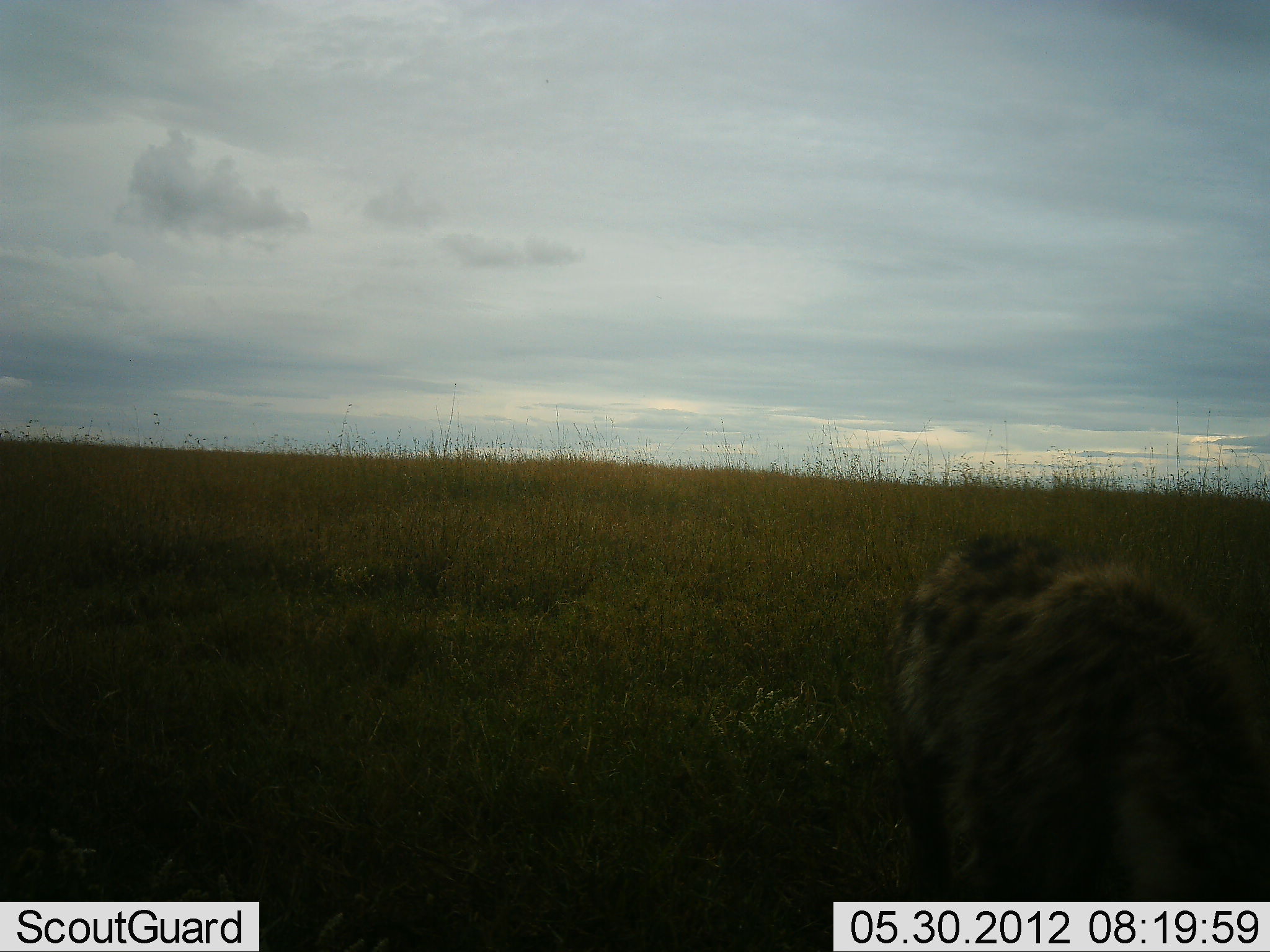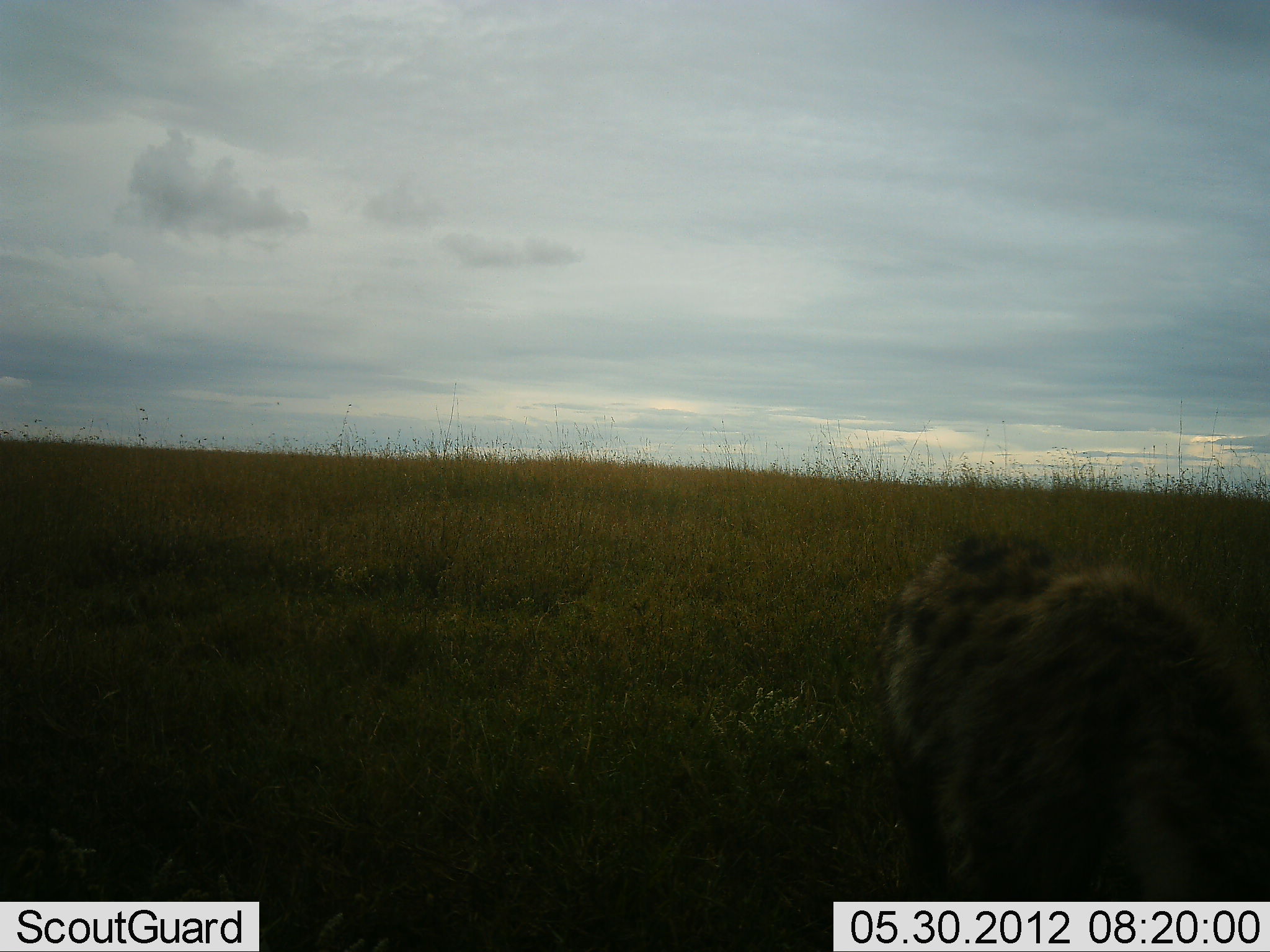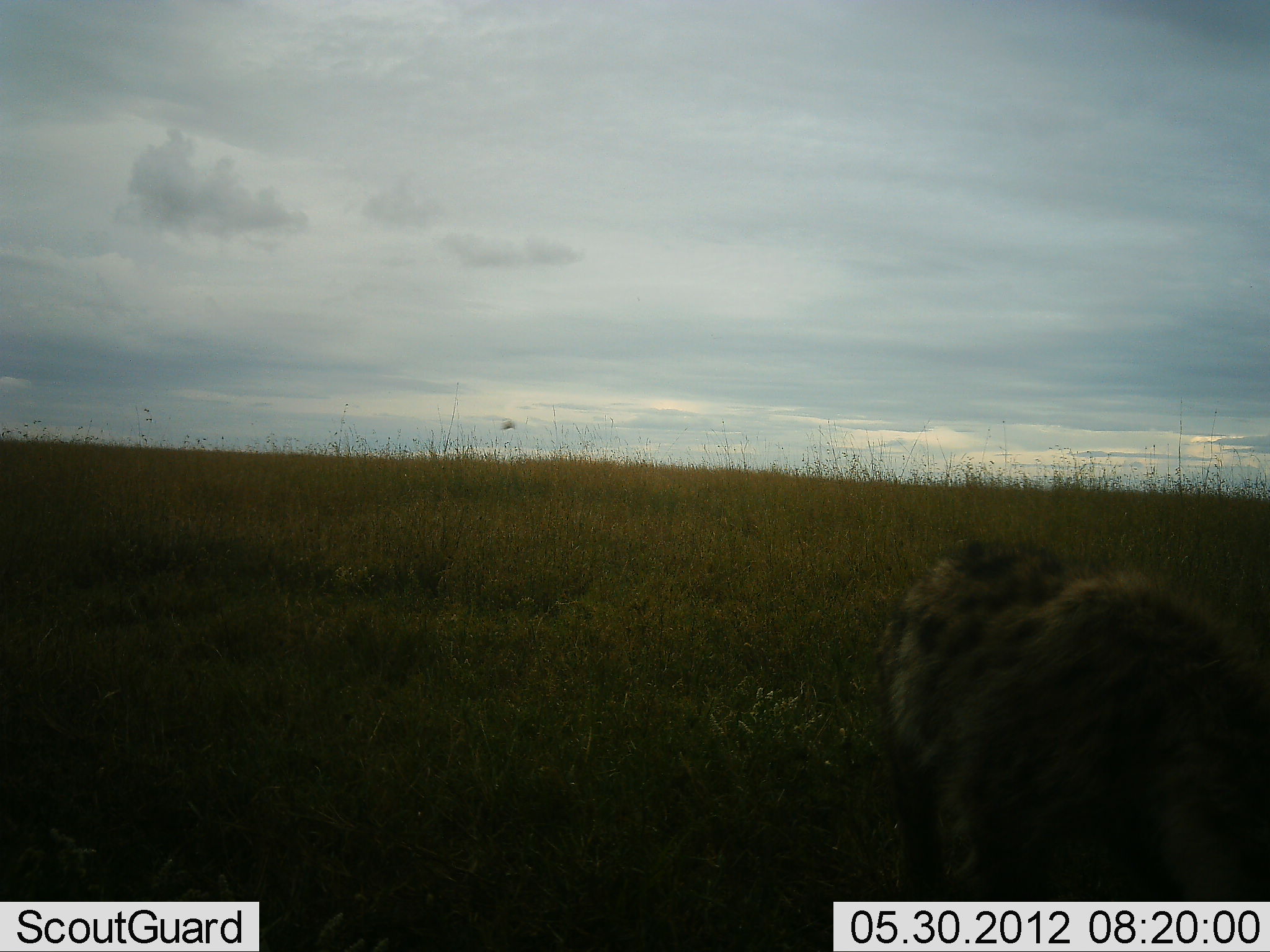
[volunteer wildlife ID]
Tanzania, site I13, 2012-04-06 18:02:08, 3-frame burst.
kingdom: Animalia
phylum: Chordata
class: Mammalia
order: Carnivora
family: Hyaenidae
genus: Crocuta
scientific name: Crocuta crocuta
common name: spotted hyena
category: hyenaspotted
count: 1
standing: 93%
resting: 0%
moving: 7%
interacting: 0%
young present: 0%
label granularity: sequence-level